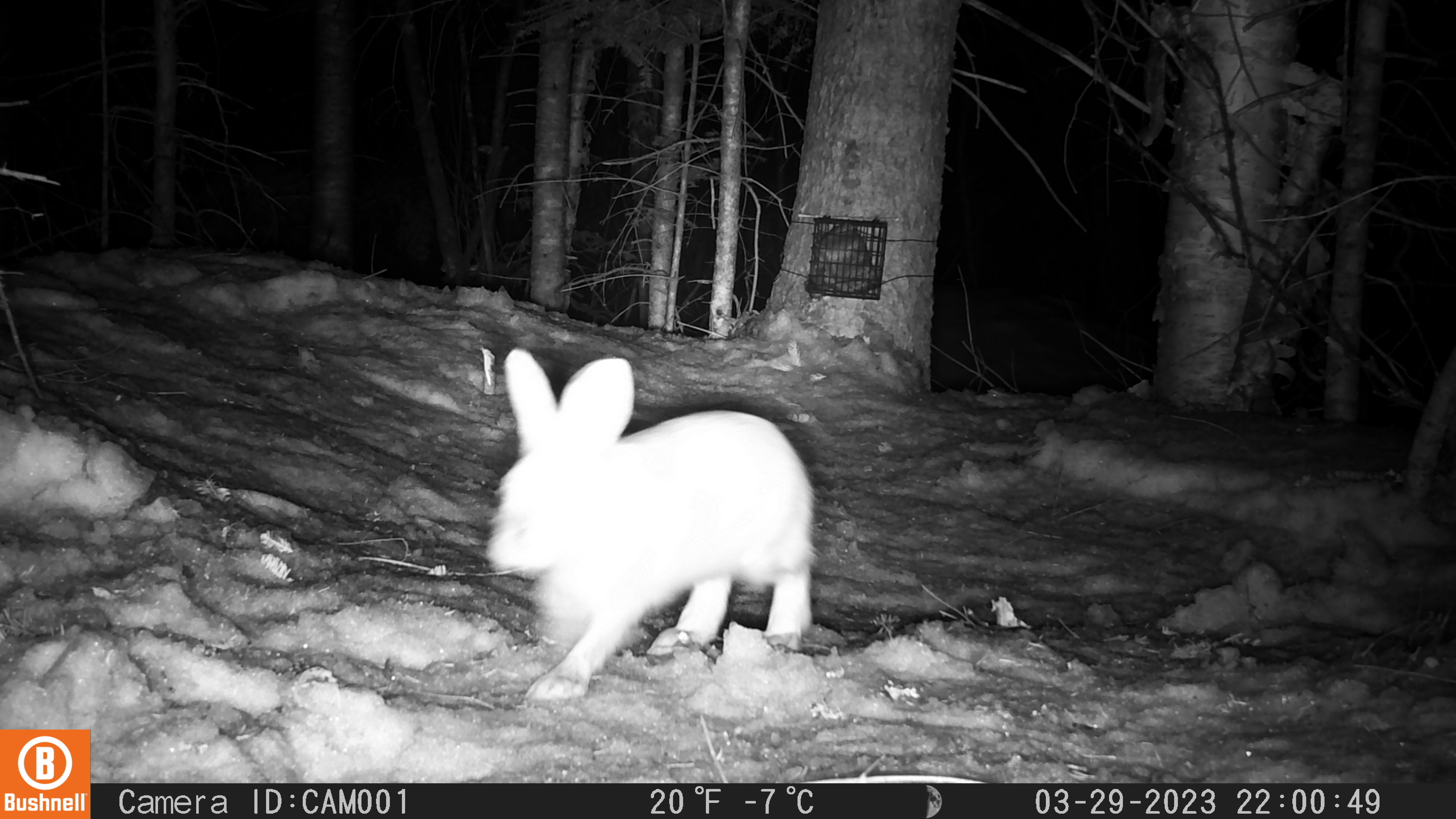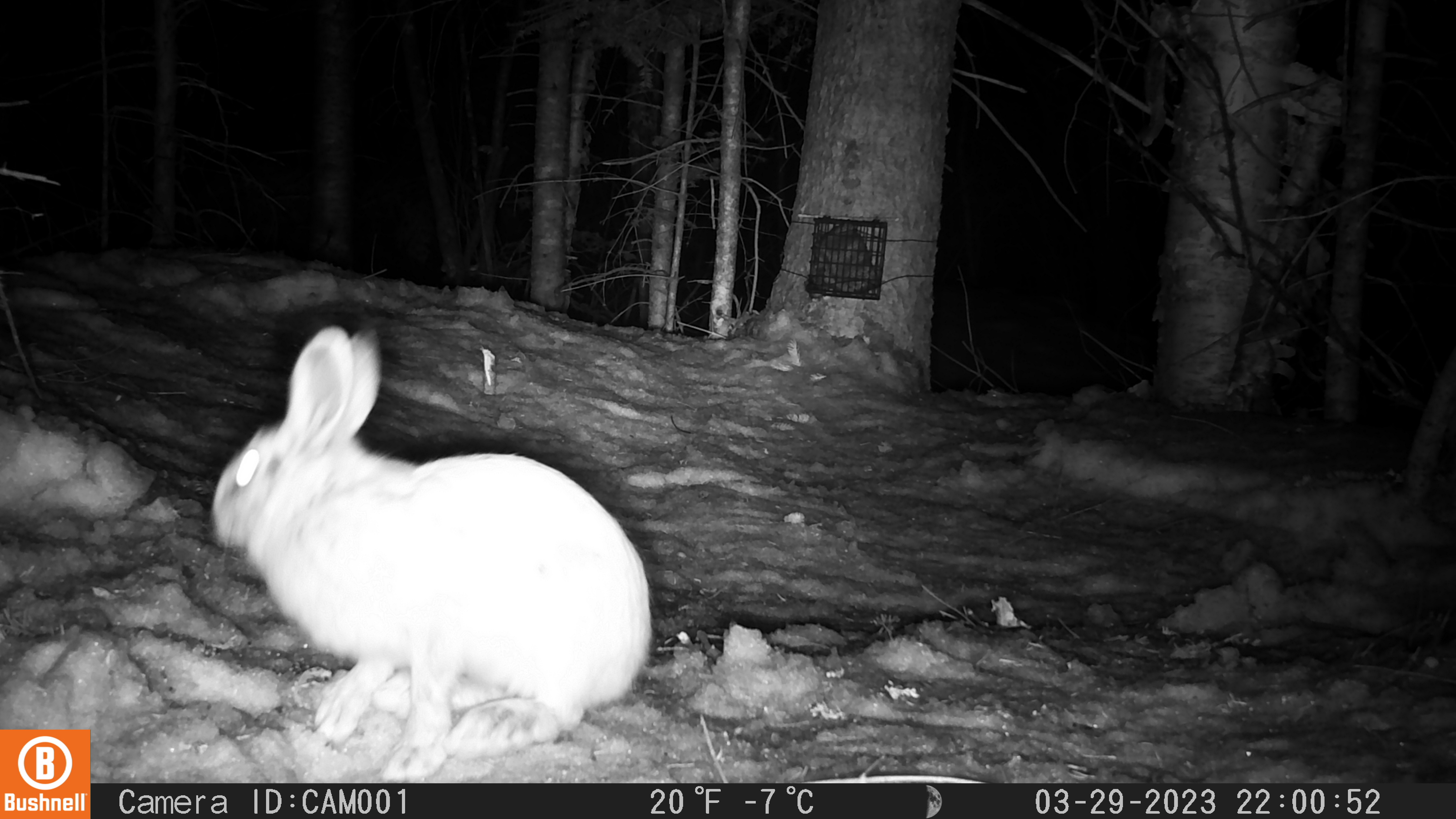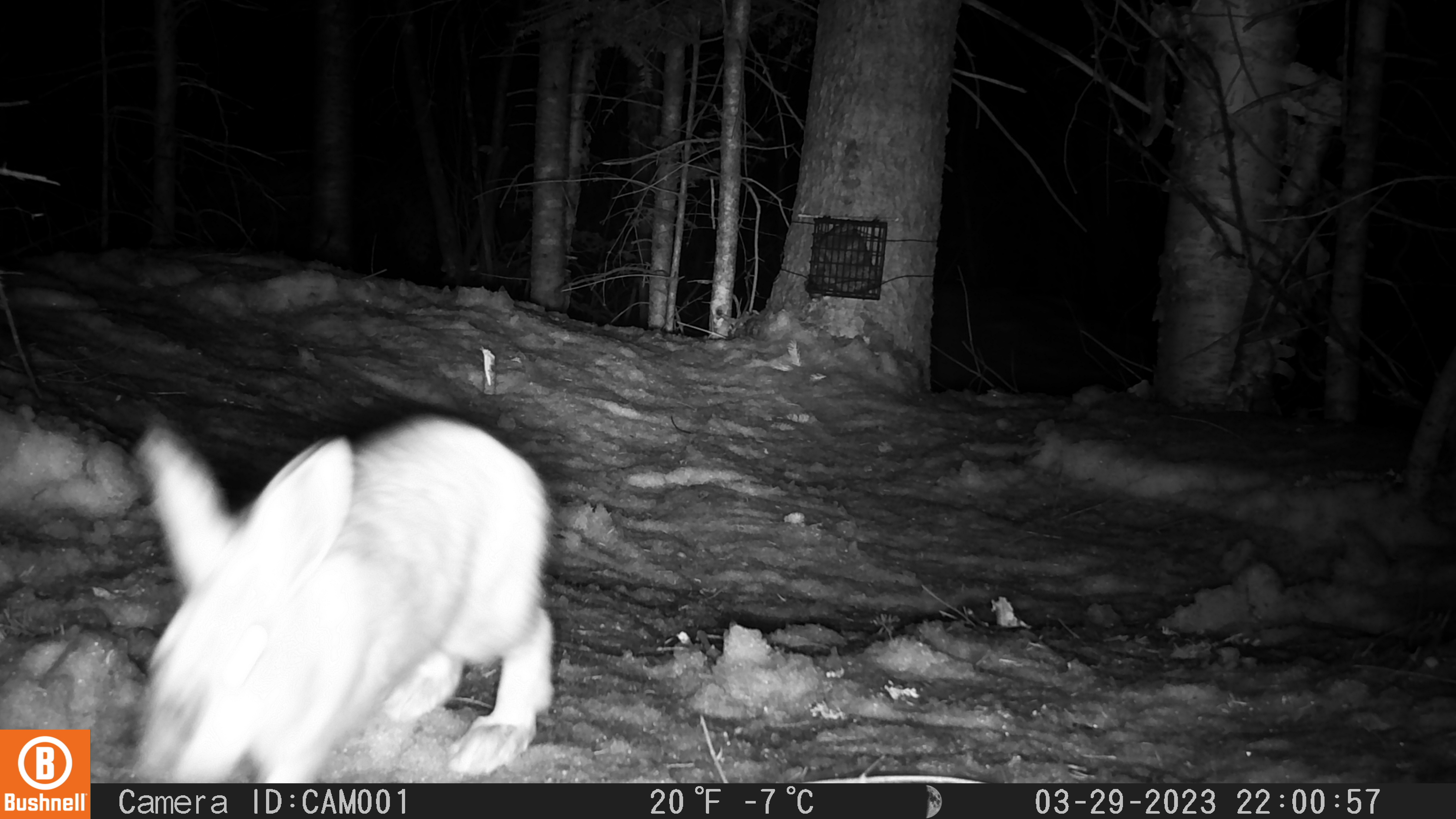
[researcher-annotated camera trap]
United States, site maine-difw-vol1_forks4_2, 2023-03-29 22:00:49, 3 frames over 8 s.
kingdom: Animalia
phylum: Chordata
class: Mammalia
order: Lagomorpha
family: Leporidae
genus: Lepus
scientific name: Lepus americanus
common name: snowshoe hare